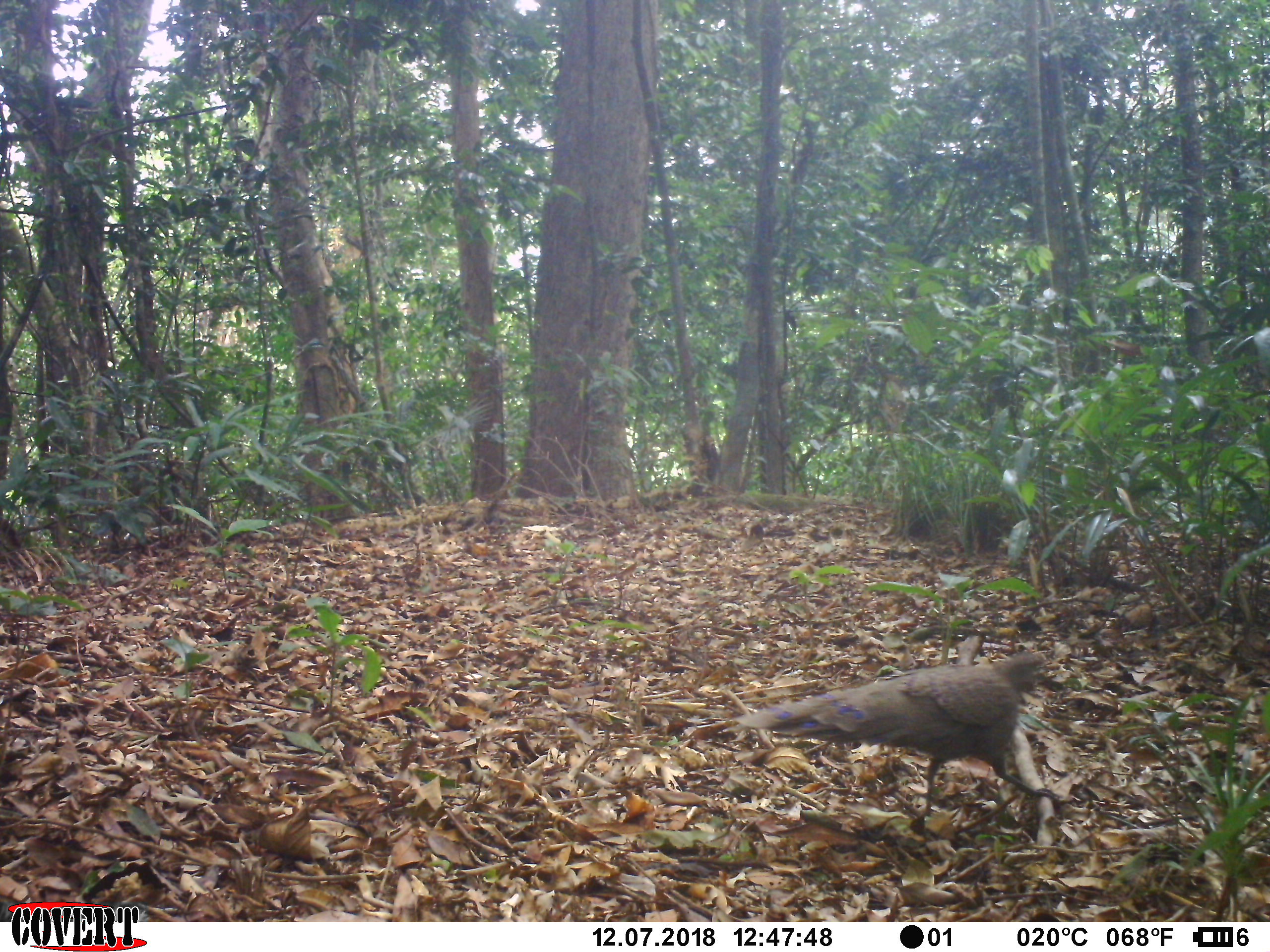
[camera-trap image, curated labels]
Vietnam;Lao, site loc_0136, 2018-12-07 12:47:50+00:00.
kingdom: Animalia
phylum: Chordata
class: Aves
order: Galliformes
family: Phasianidae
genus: Polyplectron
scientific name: Polyplectron bicalcaratum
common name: gray peacock-pheasant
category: grey peacock pheasant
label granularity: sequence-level